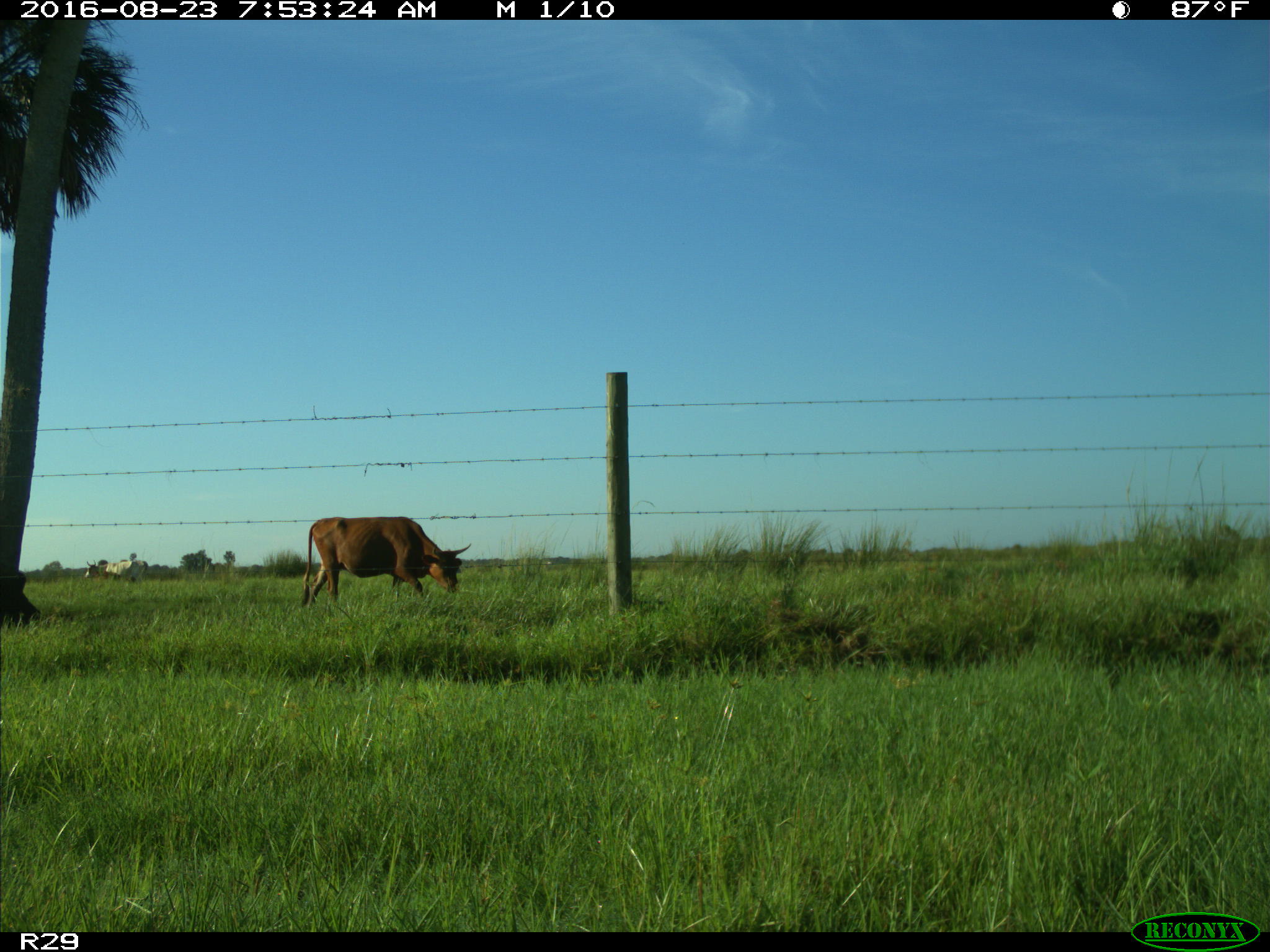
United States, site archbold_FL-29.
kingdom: Animalia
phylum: Chordata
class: Mammalia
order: Artiodactyla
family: Bovidae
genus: Bos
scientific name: Bos taurus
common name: domestic cow